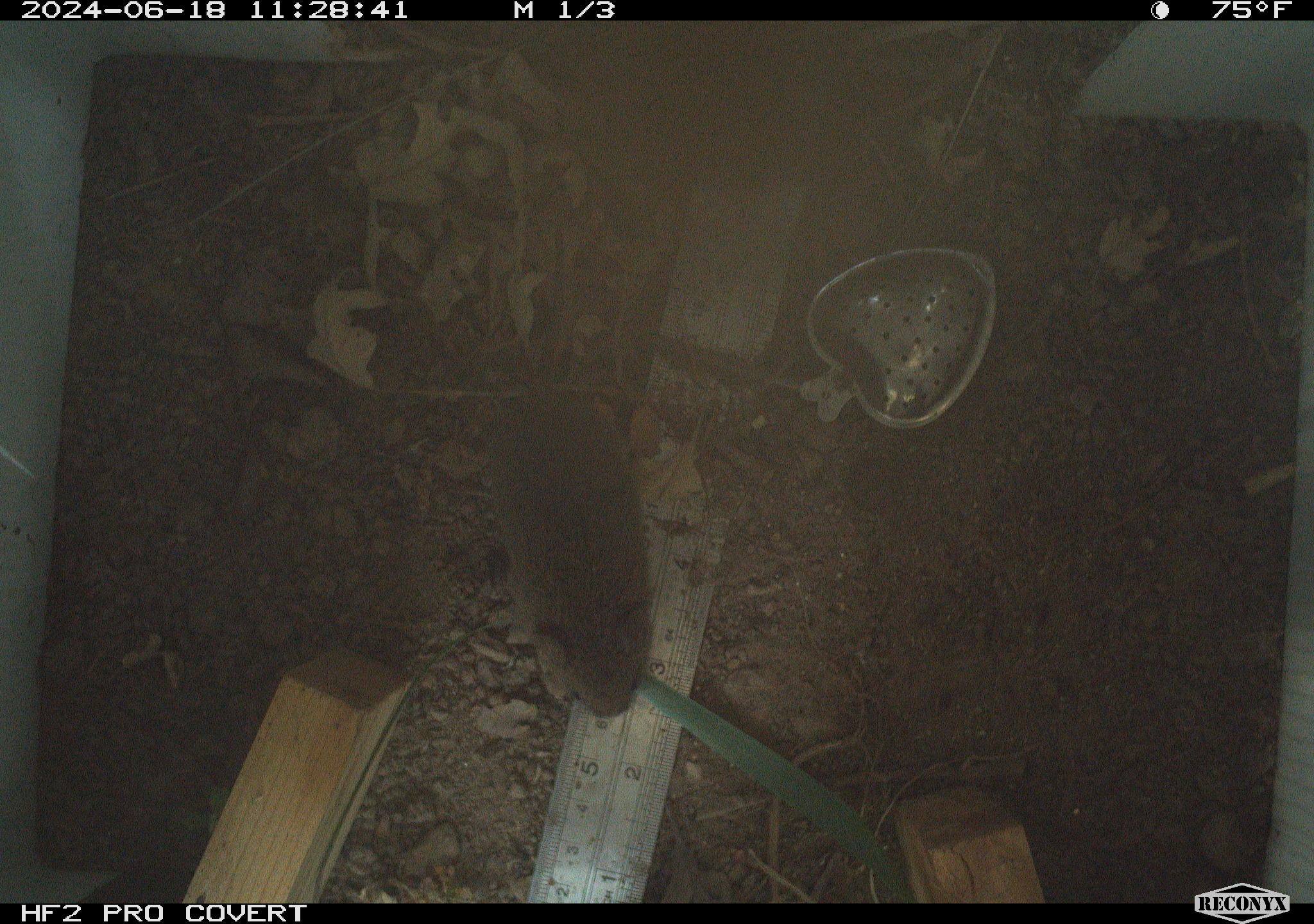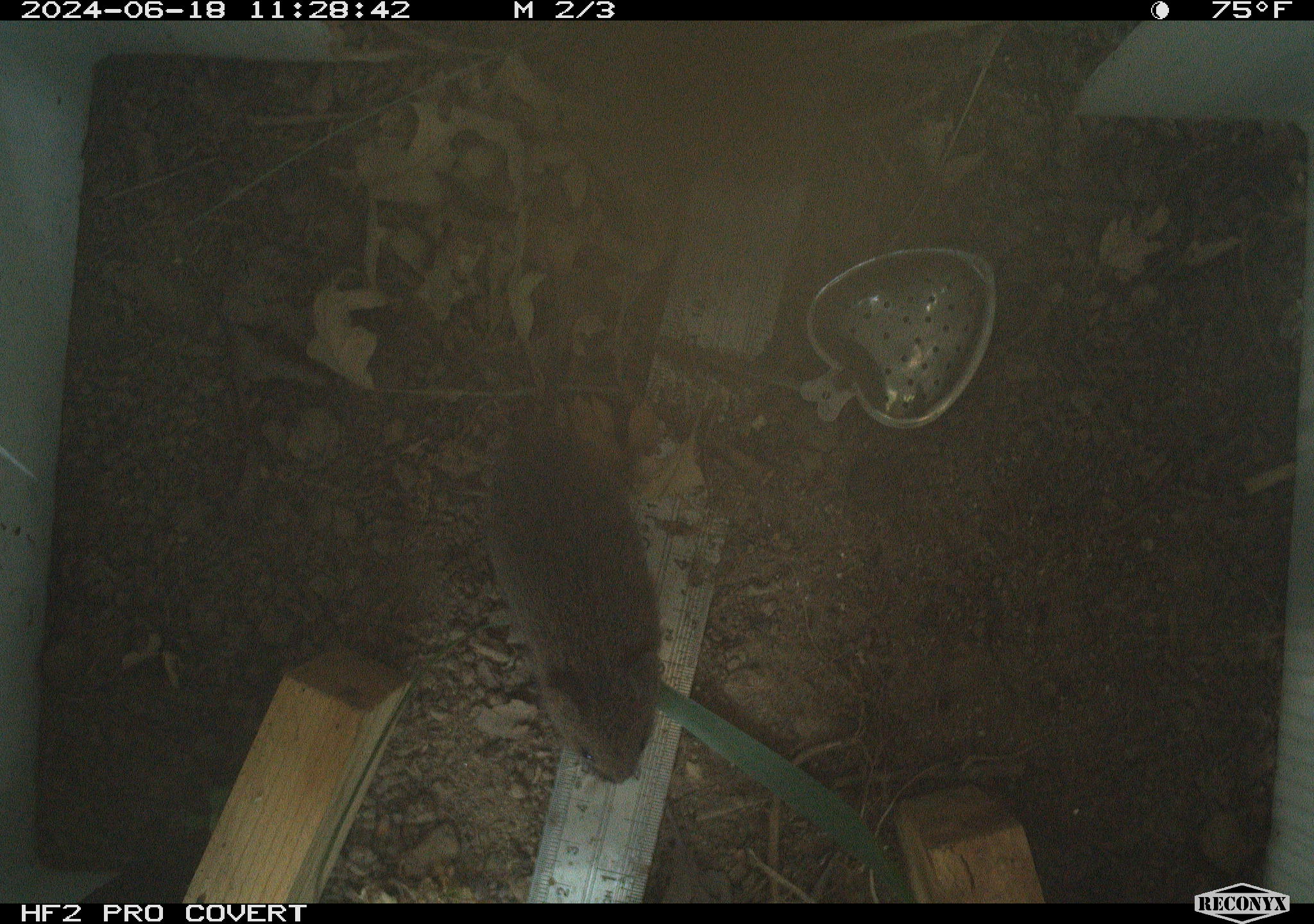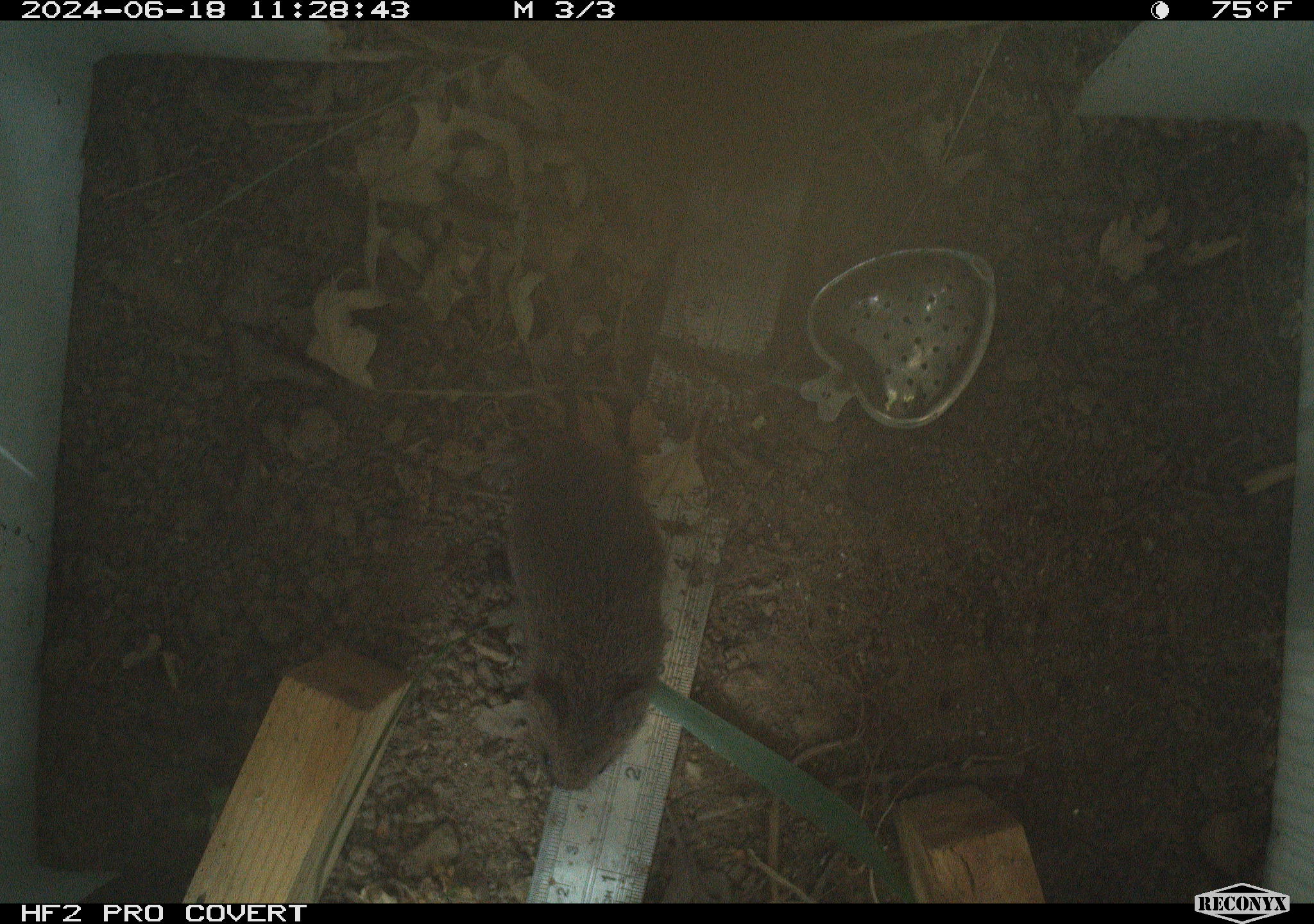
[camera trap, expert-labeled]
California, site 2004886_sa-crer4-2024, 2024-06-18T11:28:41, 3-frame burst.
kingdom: Animalia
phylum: Chordata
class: Mammalia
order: Rodentia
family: Cricetidae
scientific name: Arvicolinae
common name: voles, lemmings, and muskrats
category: arvicolinae subfamily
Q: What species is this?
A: Arvicolinae subfamily (voles, lemmings, and muskrats) (Arvicolinae).